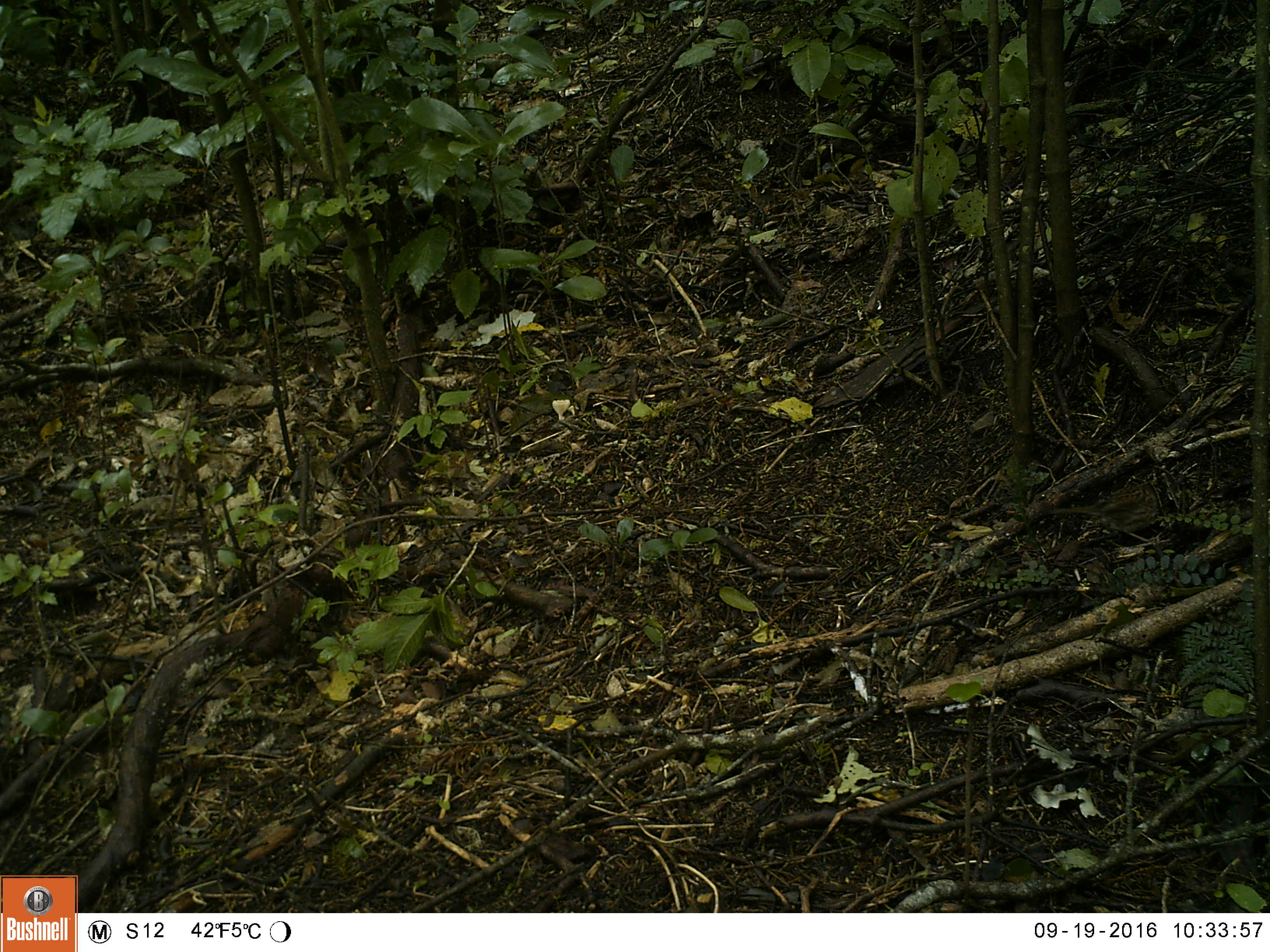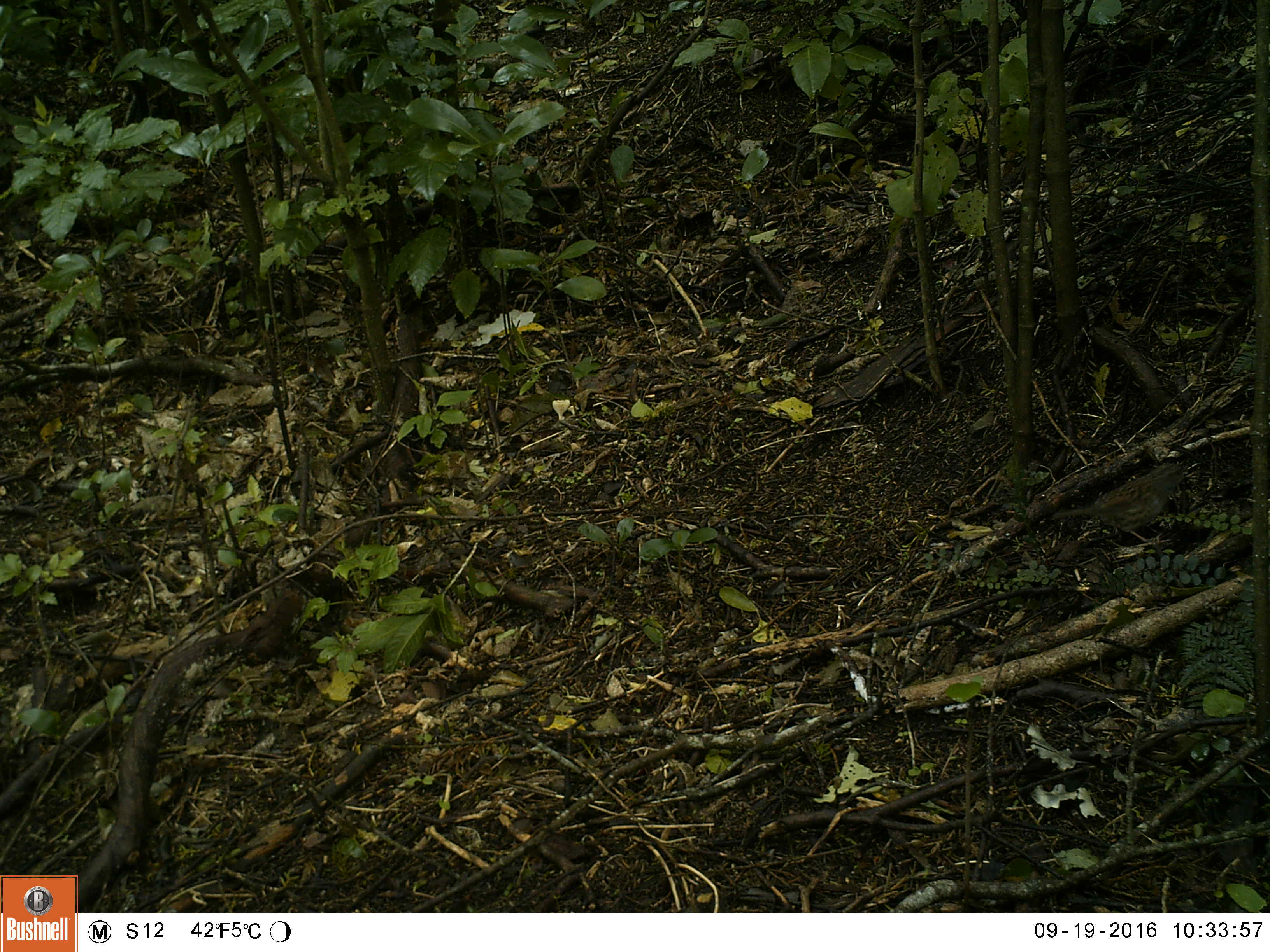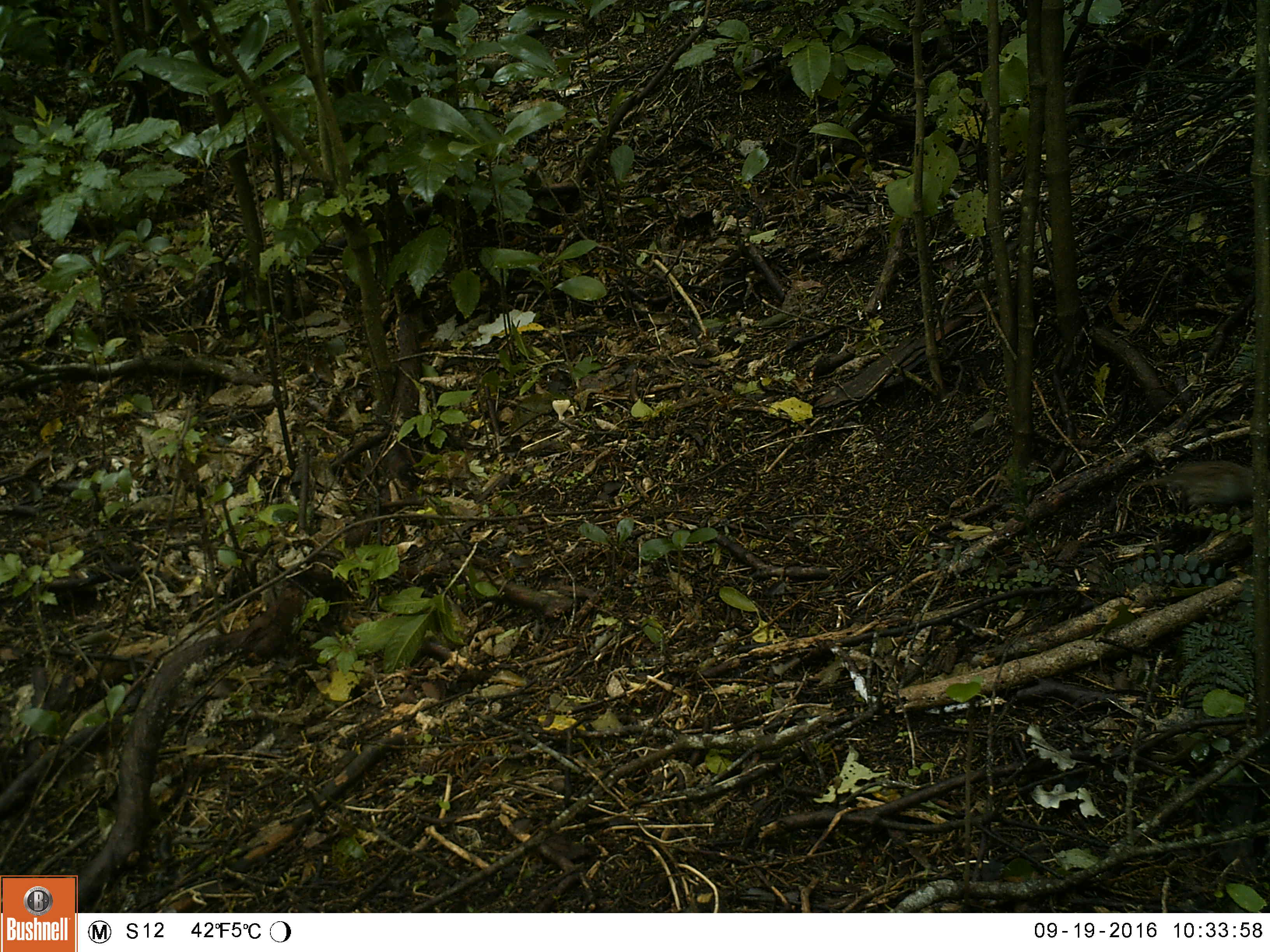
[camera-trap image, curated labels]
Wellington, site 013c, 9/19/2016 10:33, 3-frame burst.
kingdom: Animalia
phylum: Chordata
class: Aves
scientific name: Aves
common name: bird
Bird (Aves).